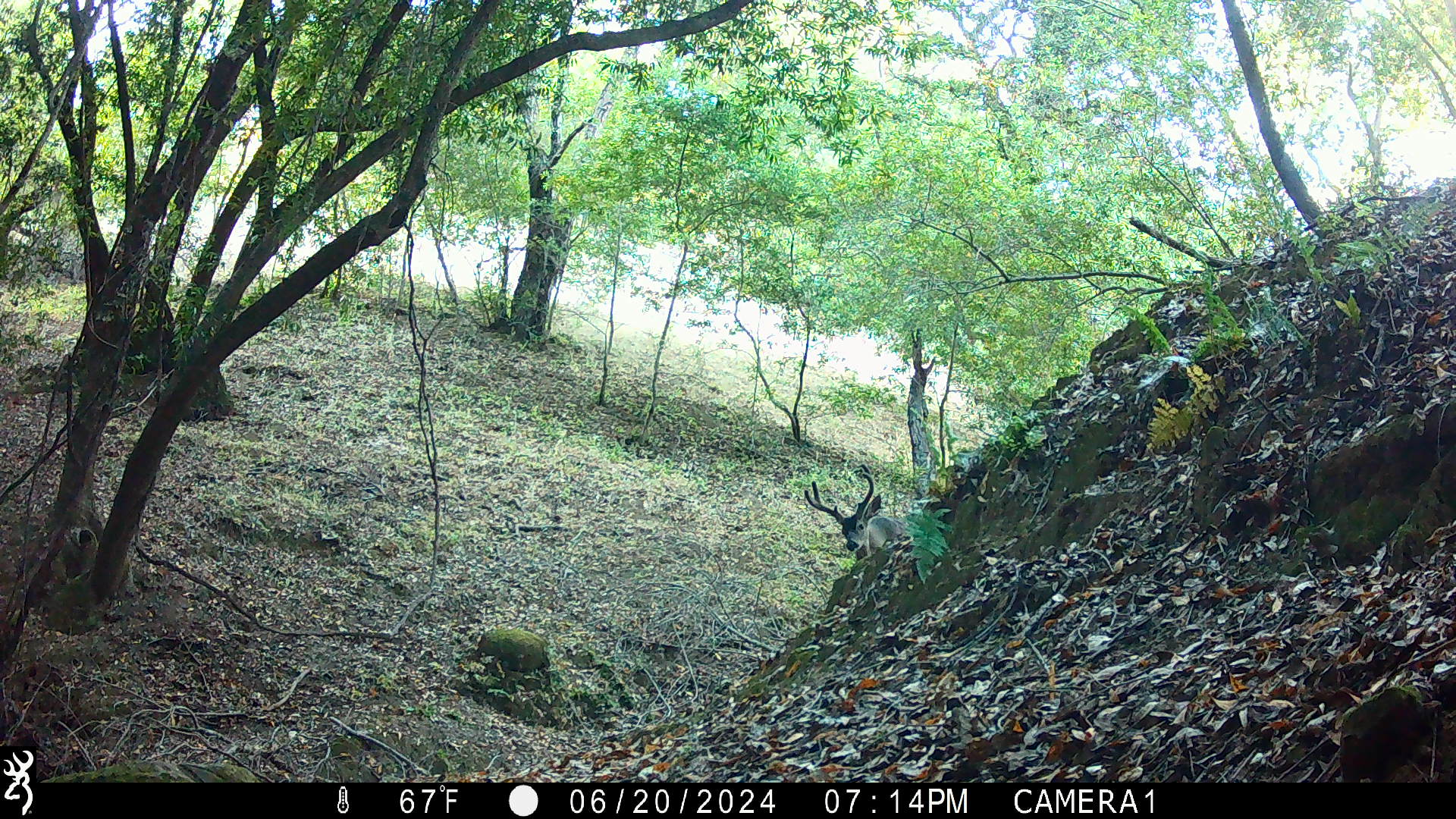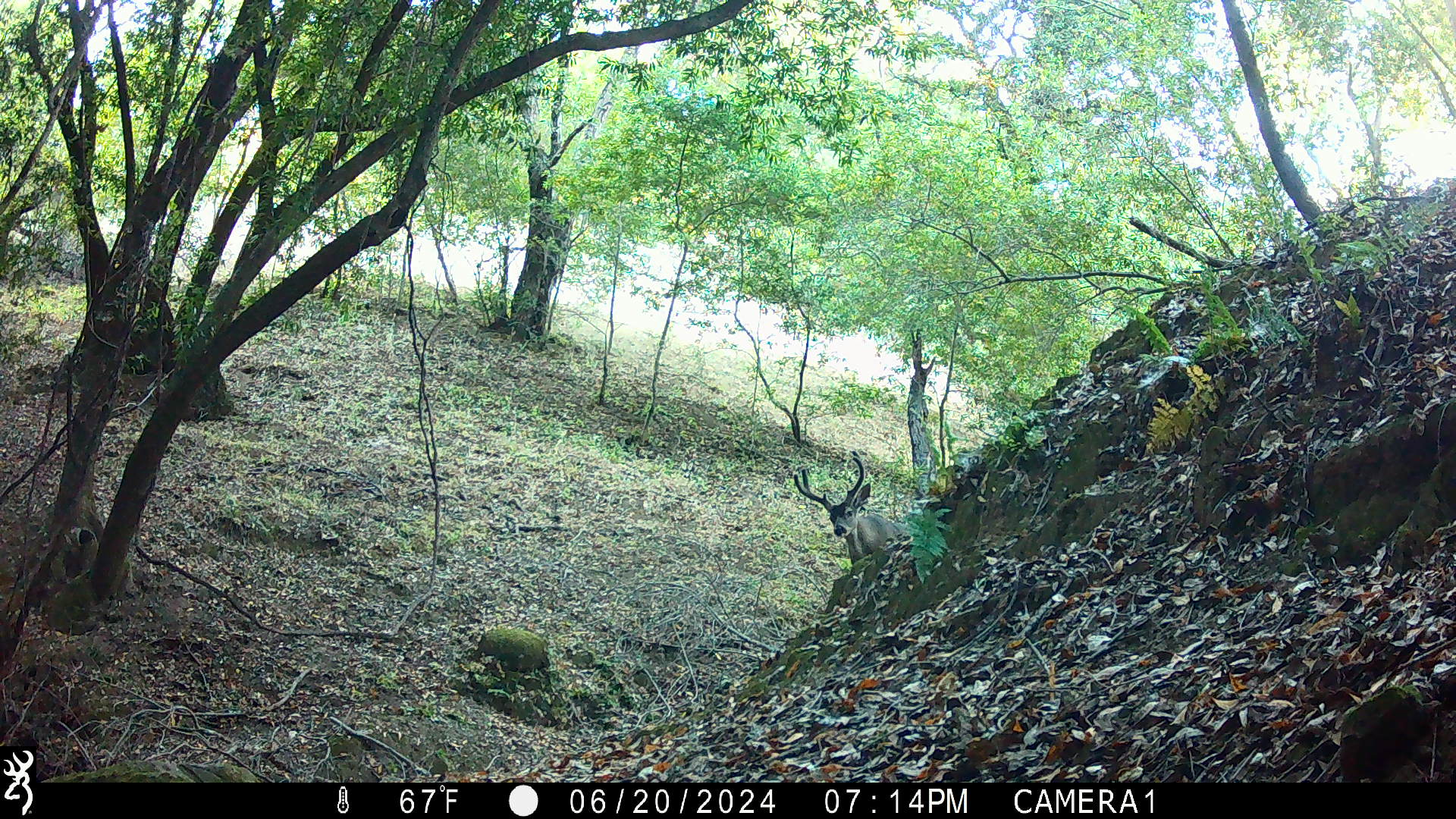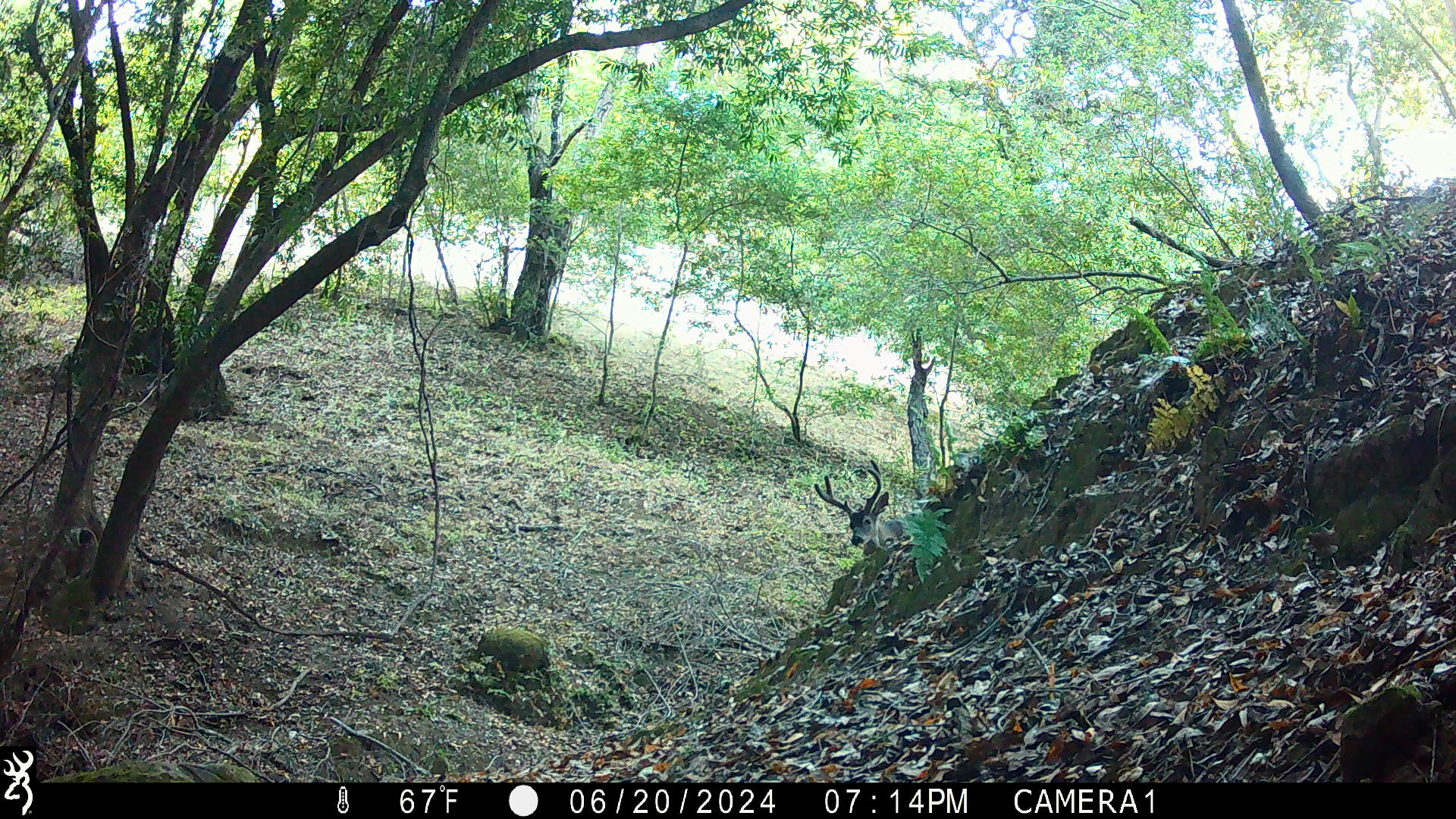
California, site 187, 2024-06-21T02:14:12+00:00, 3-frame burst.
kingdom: Animalia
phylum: Chordata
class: Mammalia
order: Artiodactyla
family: Cervidae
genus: Odocoileus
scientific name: Odocoileus hemionus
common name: mule deer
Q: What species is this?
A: Mule deer (Odocoileus hemionus).